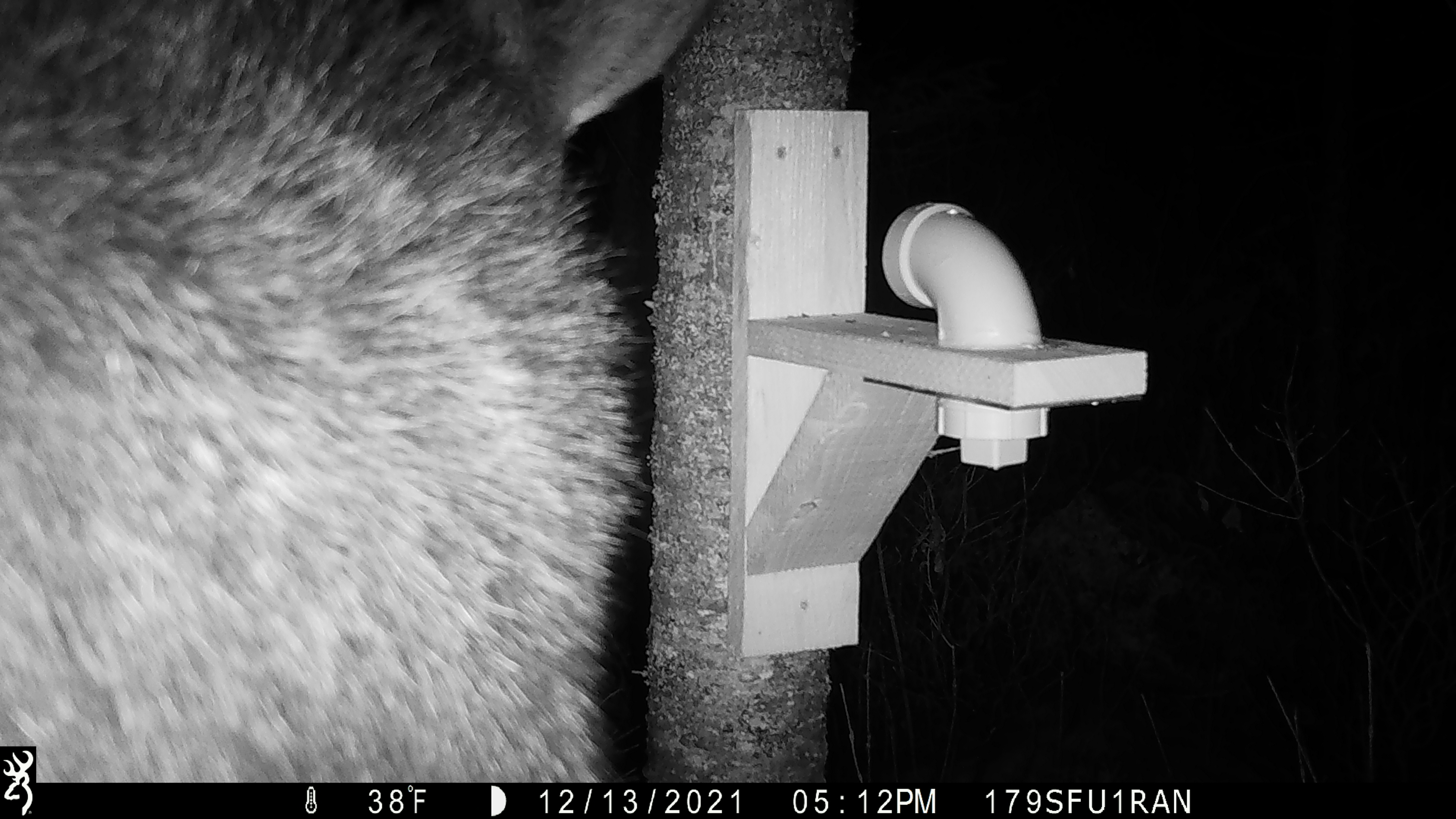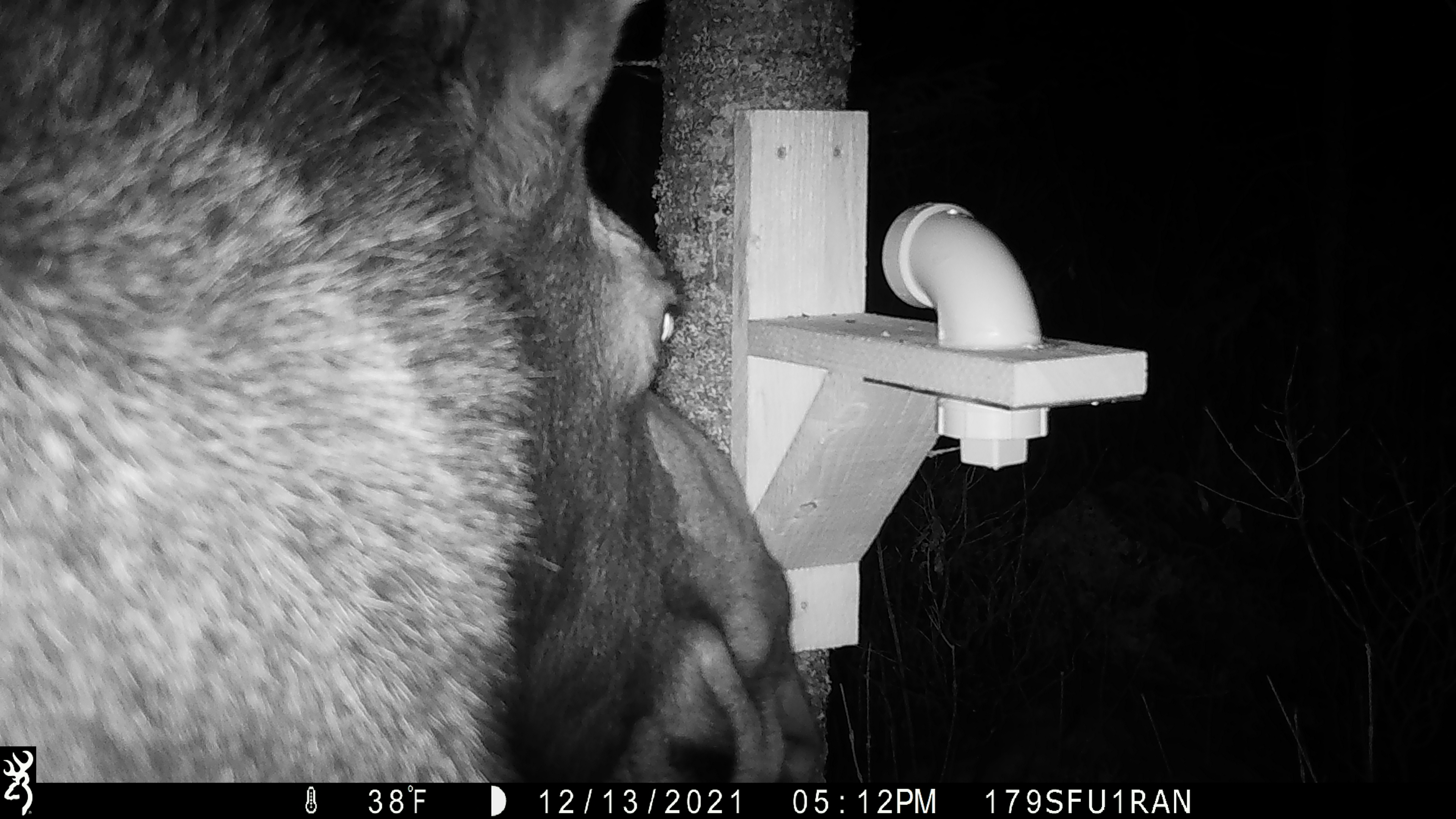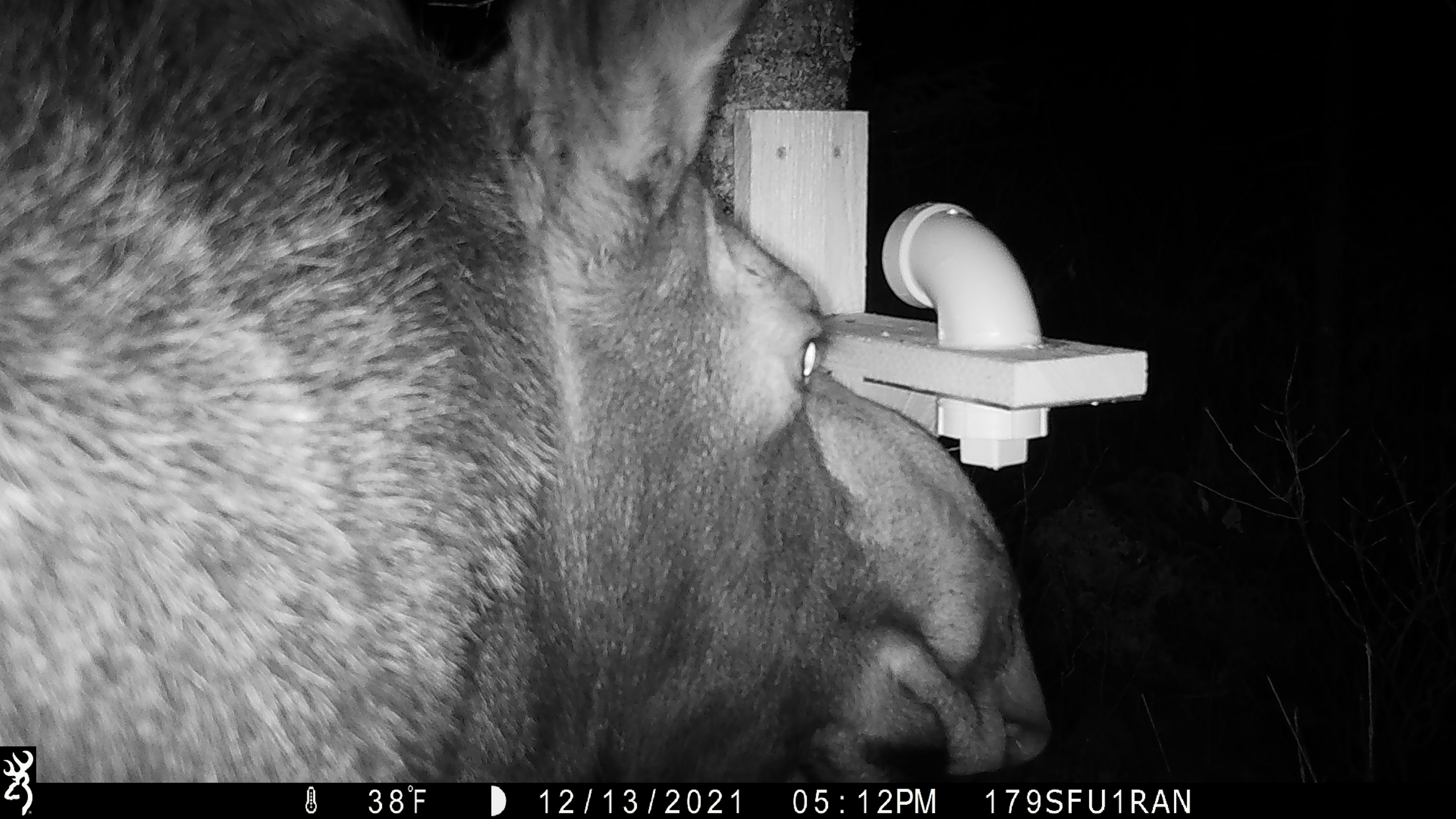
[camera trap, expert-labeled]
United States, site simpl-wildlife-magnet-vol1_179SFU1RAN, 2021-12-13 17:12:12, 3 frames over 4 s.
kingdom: Animalia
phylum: Chordata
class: Mammalia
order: Artiodactyla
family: Cervidae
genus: Alces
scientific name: Alces alces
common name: moose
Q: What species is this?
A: Moose (Alces alces).